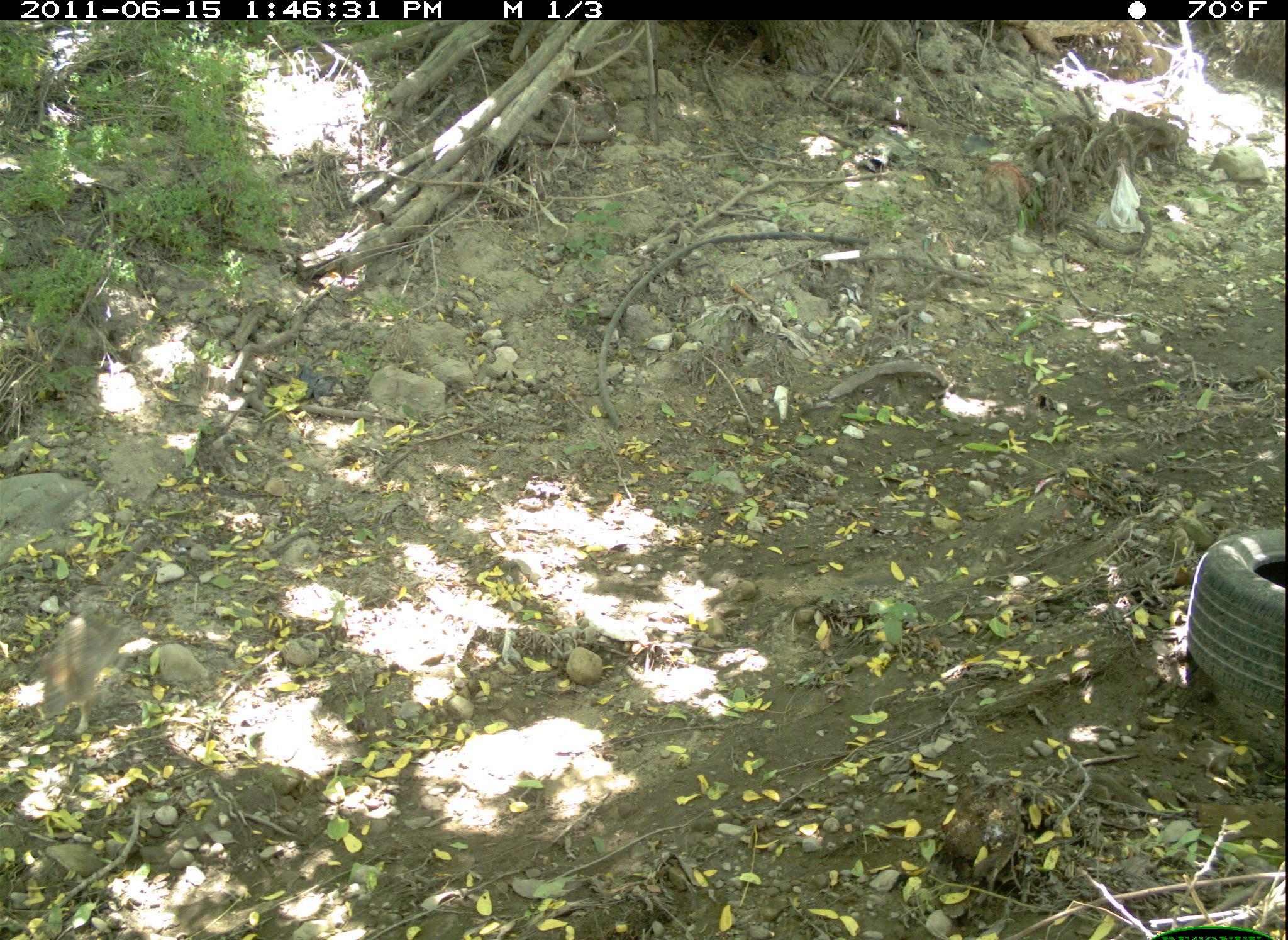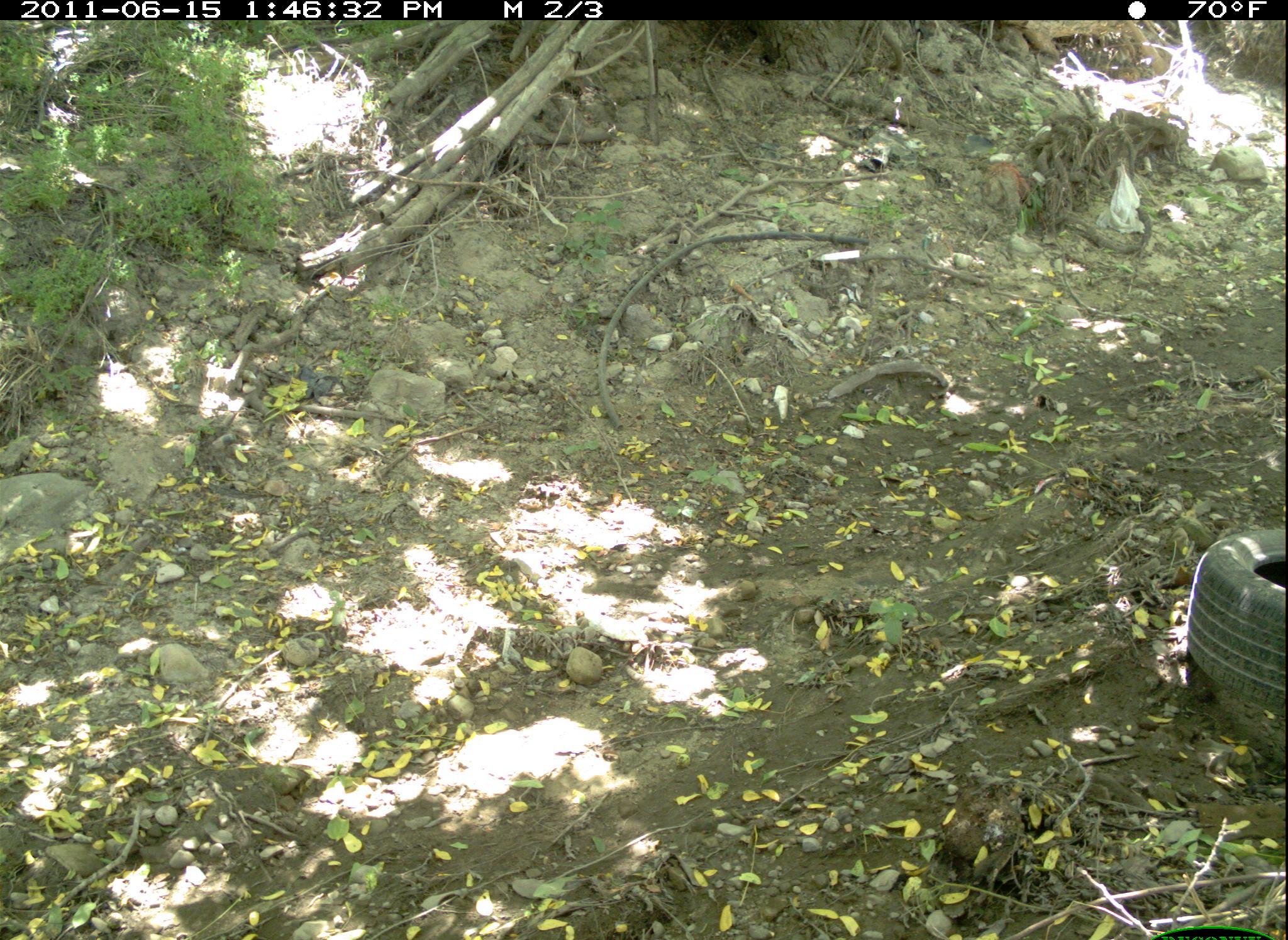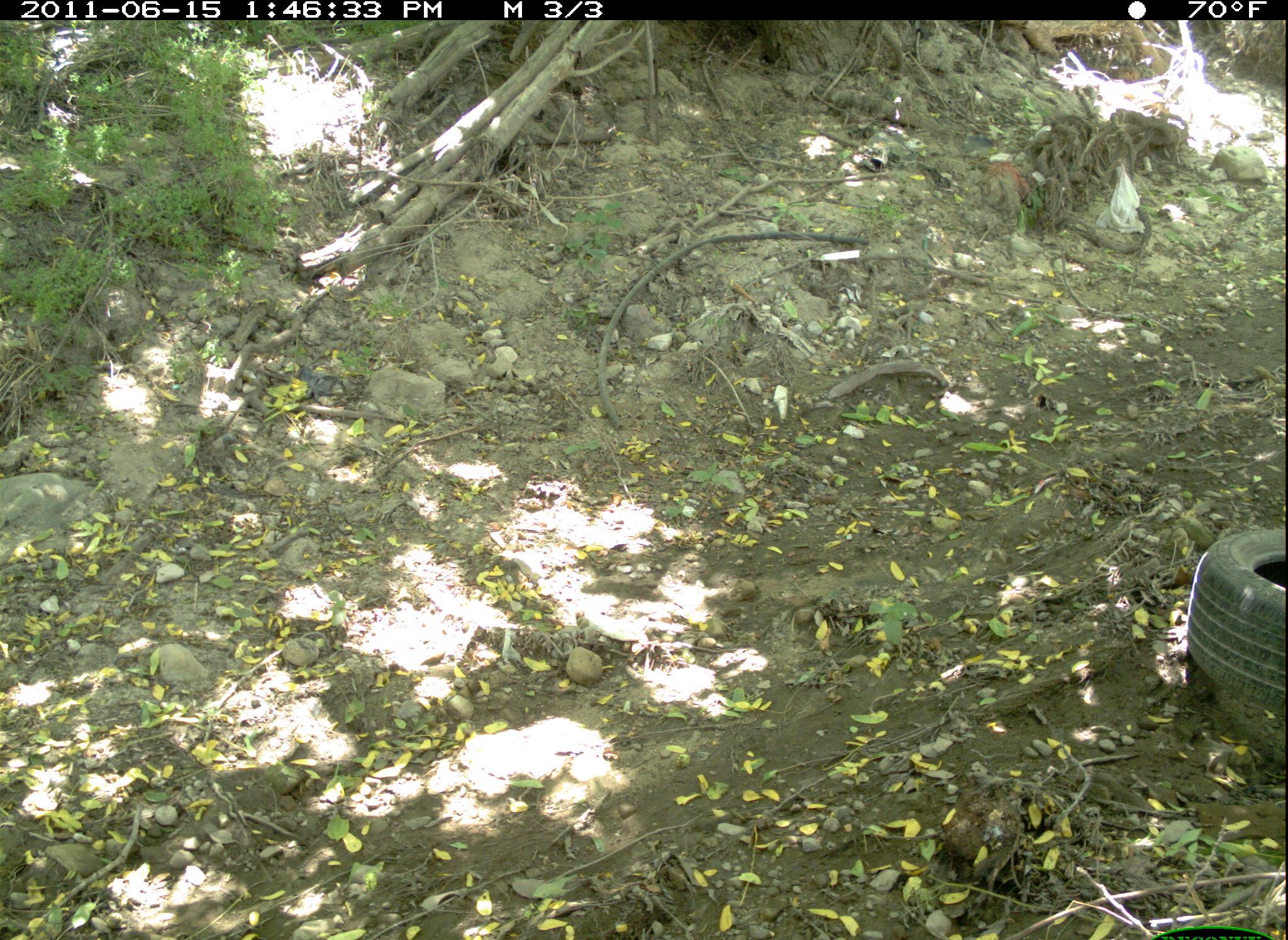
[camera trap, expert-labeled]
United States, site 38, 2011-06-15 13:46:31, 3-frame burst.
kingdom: Animalia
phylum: Chordata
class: Mammalia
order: Lagomorpha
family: Leporidae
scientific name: Leporidae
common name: rabbits and hares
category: rabbit